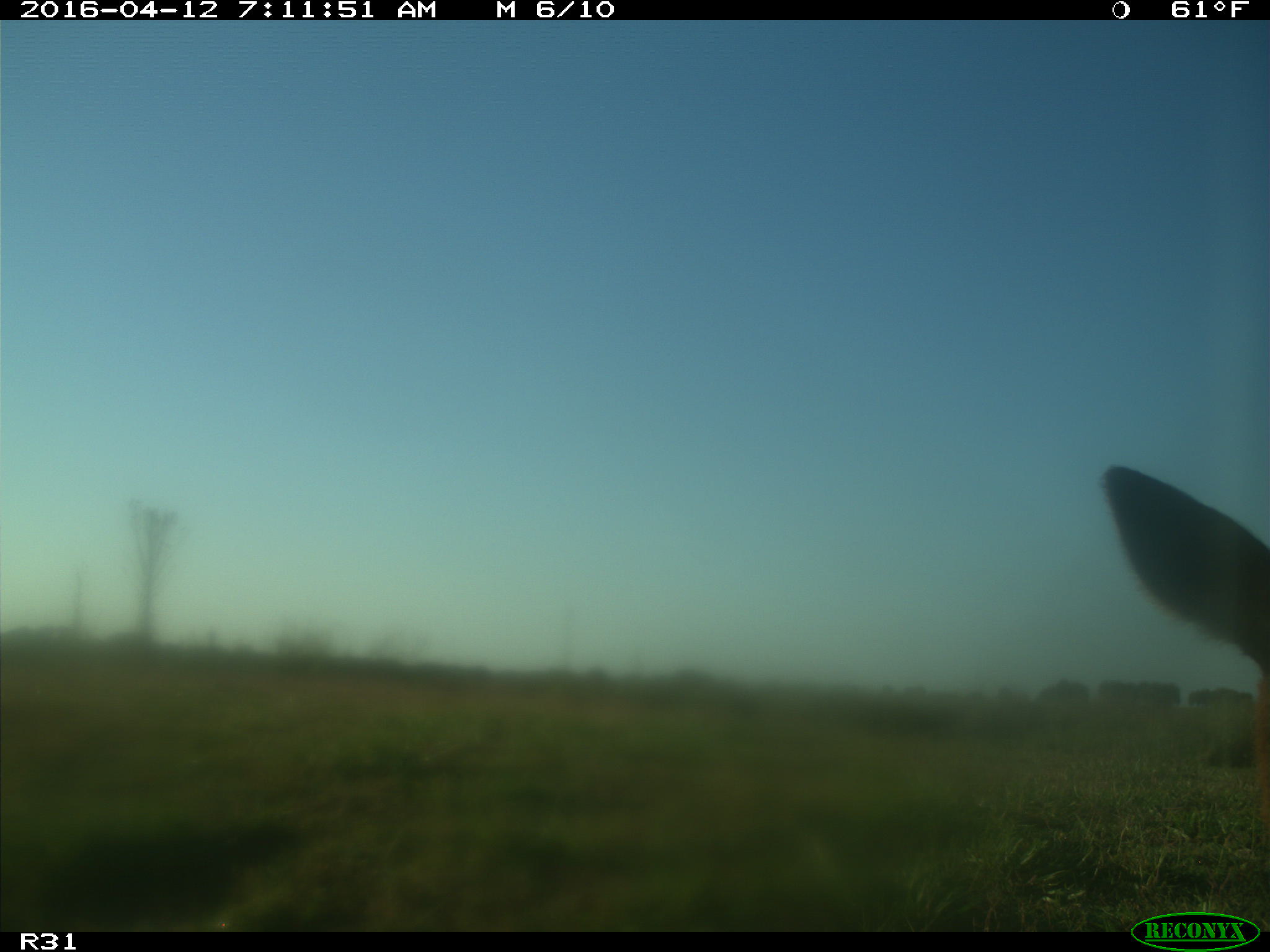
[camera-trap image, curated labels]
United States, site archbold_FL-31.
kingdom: Animalia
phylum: Chordata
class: Mammalia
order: Artiodactyla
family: Bovidae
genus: Bos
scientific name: Bos taurus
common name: domestic cow